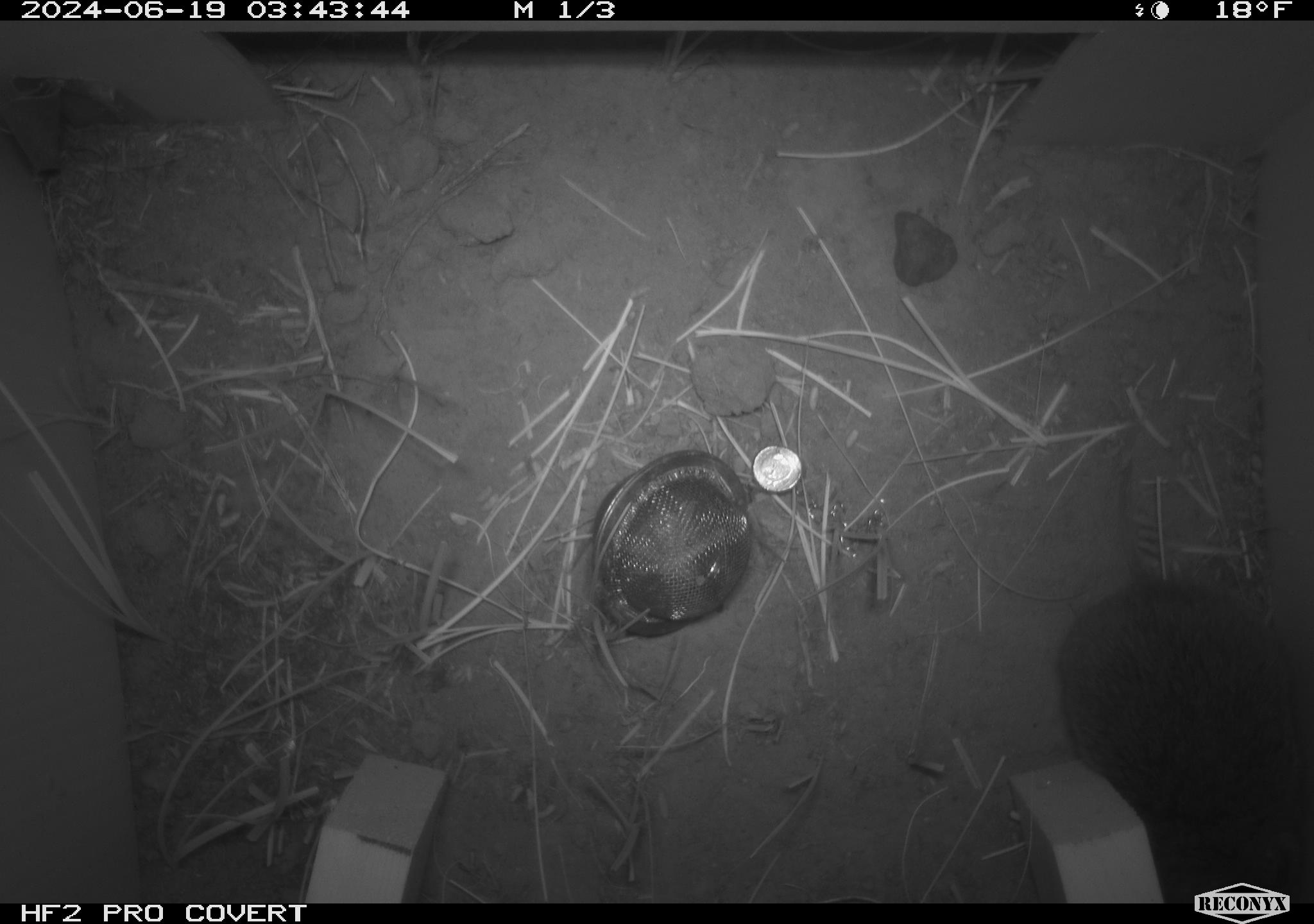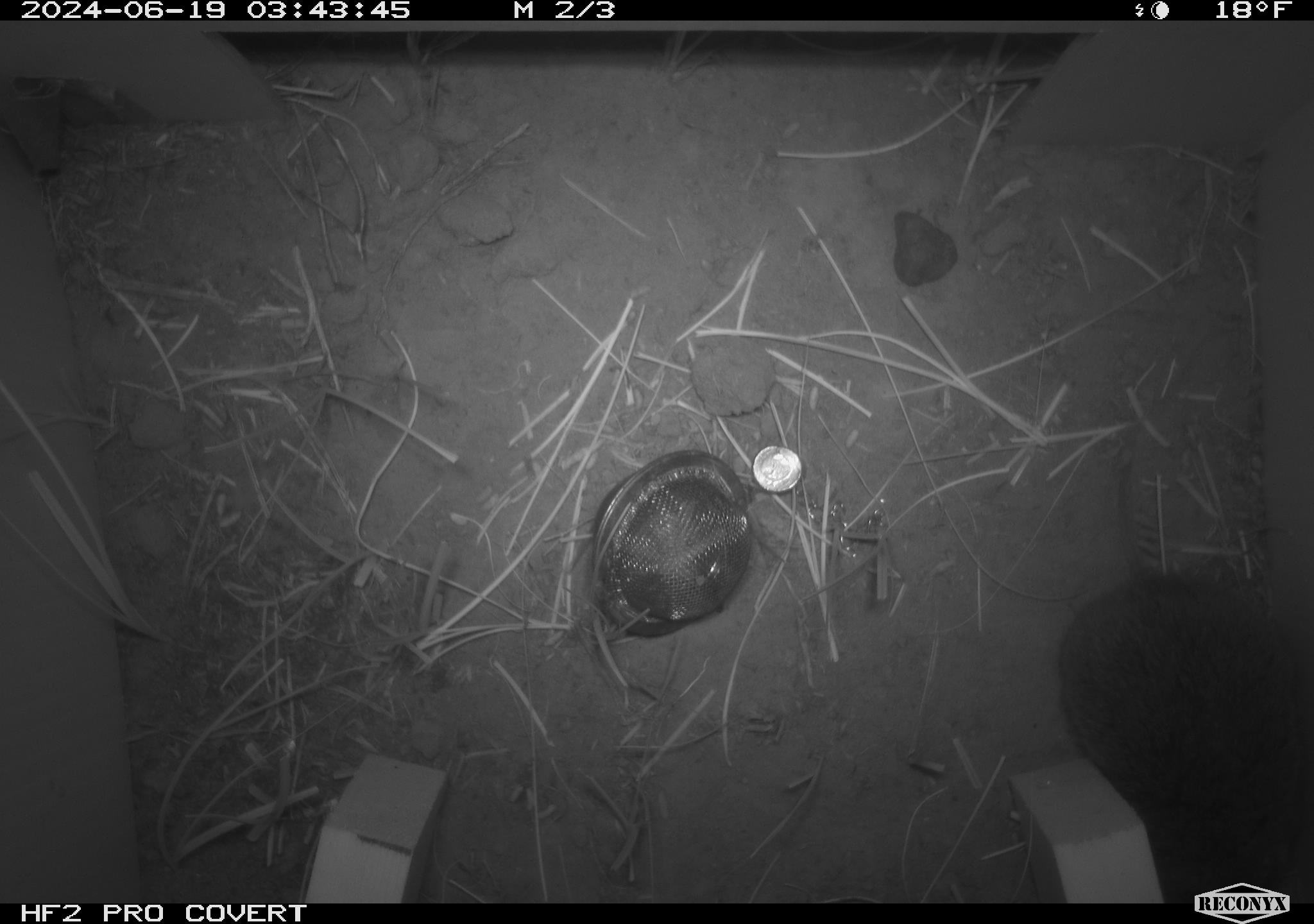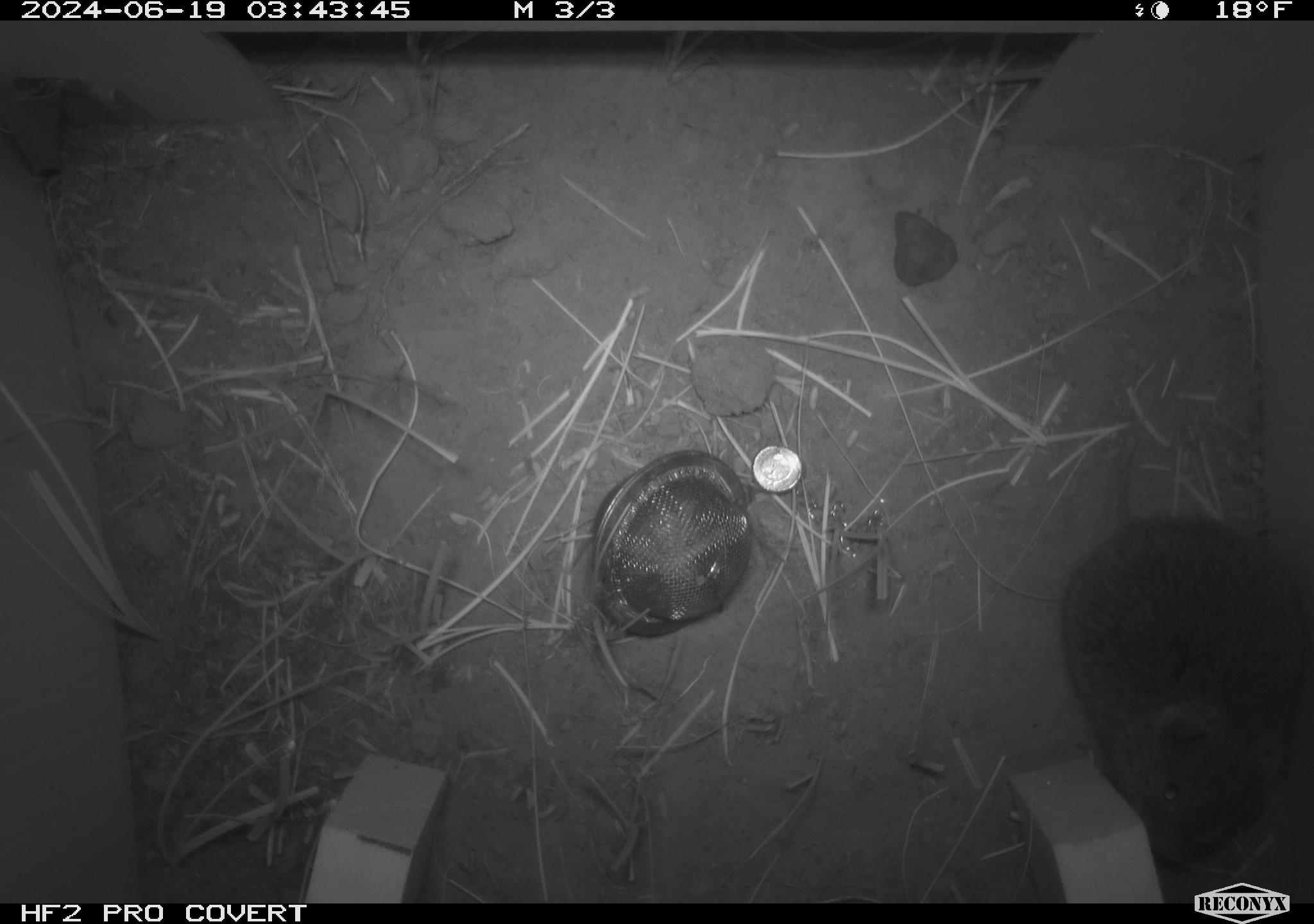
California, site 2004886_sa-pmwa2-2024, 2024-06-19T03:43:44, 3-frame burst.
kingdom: Animalia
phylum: Chordata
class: Mammalia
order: Rodentia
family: Cricetidae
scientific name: Arvicolinae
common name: voles, lemmings, and muskrats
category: arvicolinae subfamily